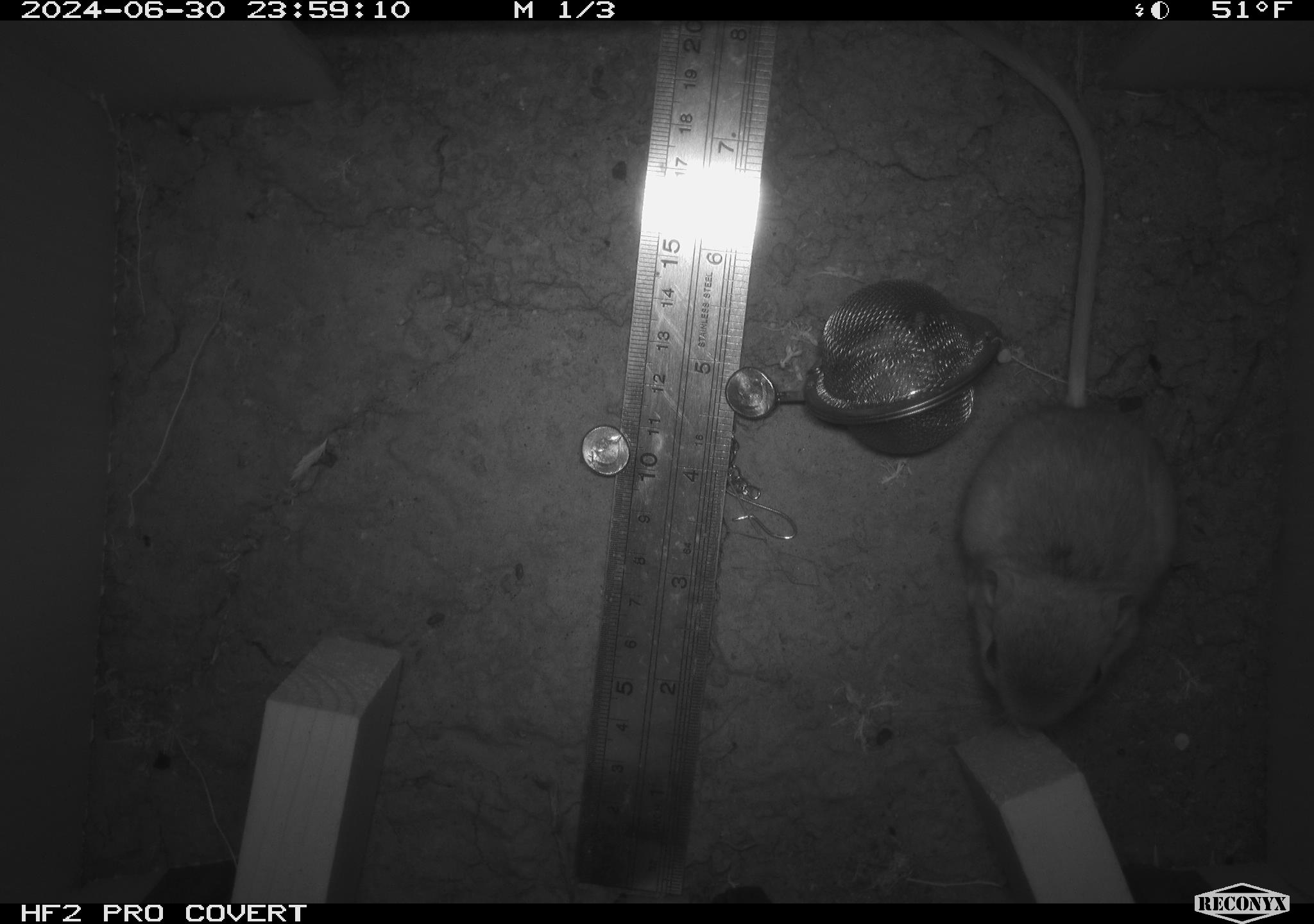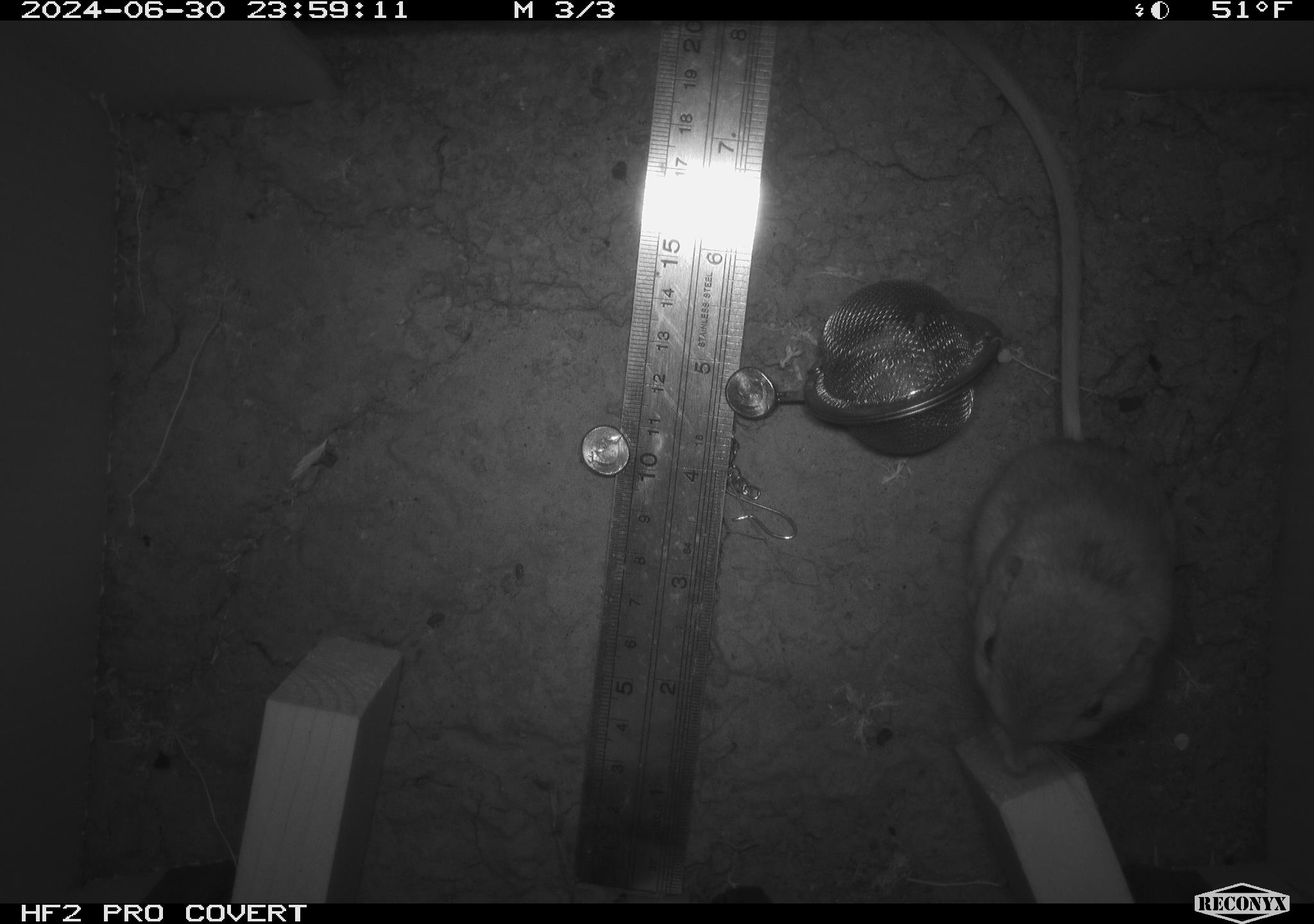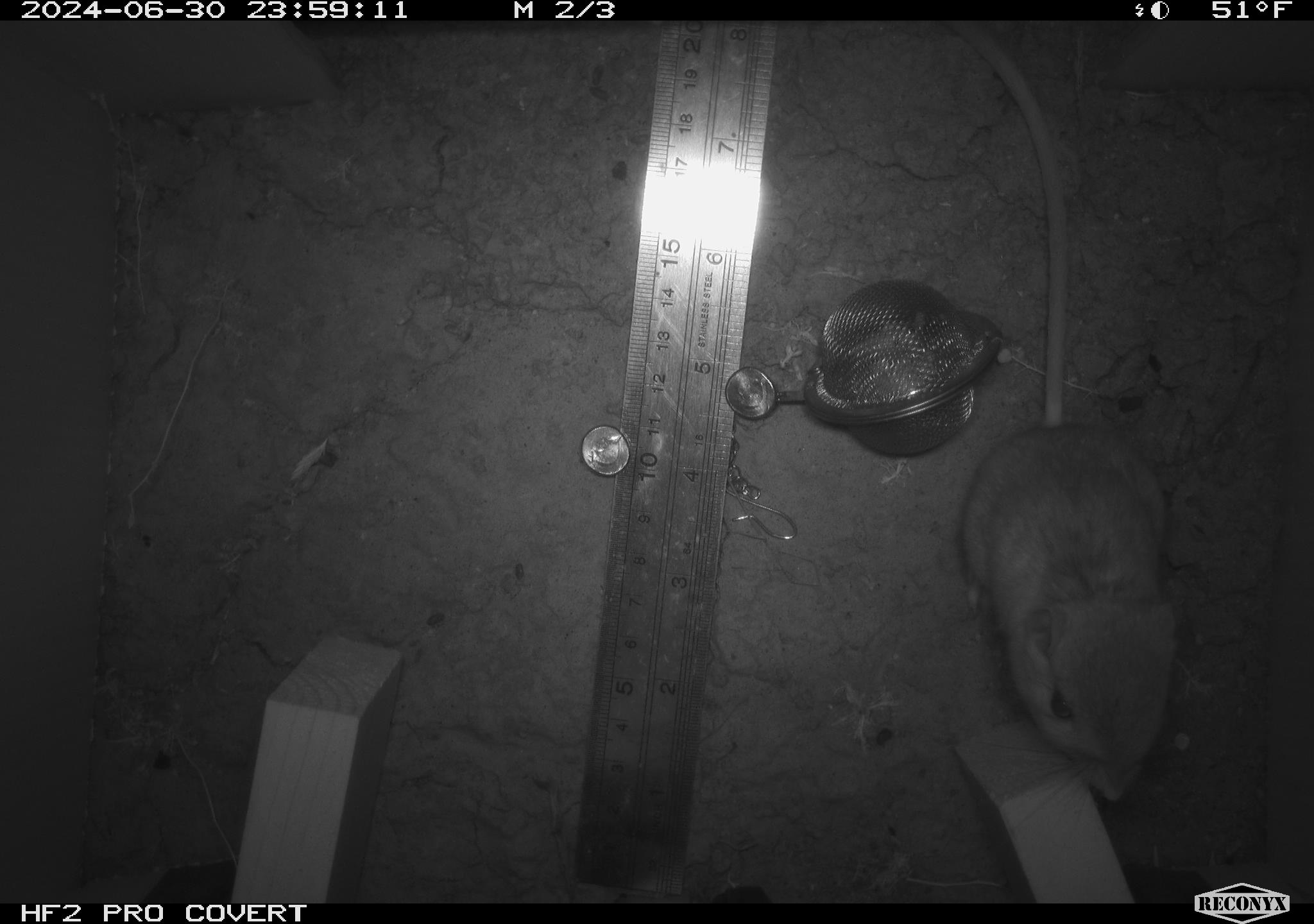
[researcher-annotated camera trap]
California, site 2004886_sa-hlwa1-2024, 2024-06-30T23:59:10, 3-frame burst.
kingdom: Animalia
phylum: Chordata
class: Mammalia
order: Rodentia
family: Heteromyidae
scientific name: Heteromyidae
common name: kangaroo rats and pocket mice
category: heteromyidae family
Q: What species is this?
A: Heteromyidae family (kangaroo rats and pocket mice) (Heteromyidae).